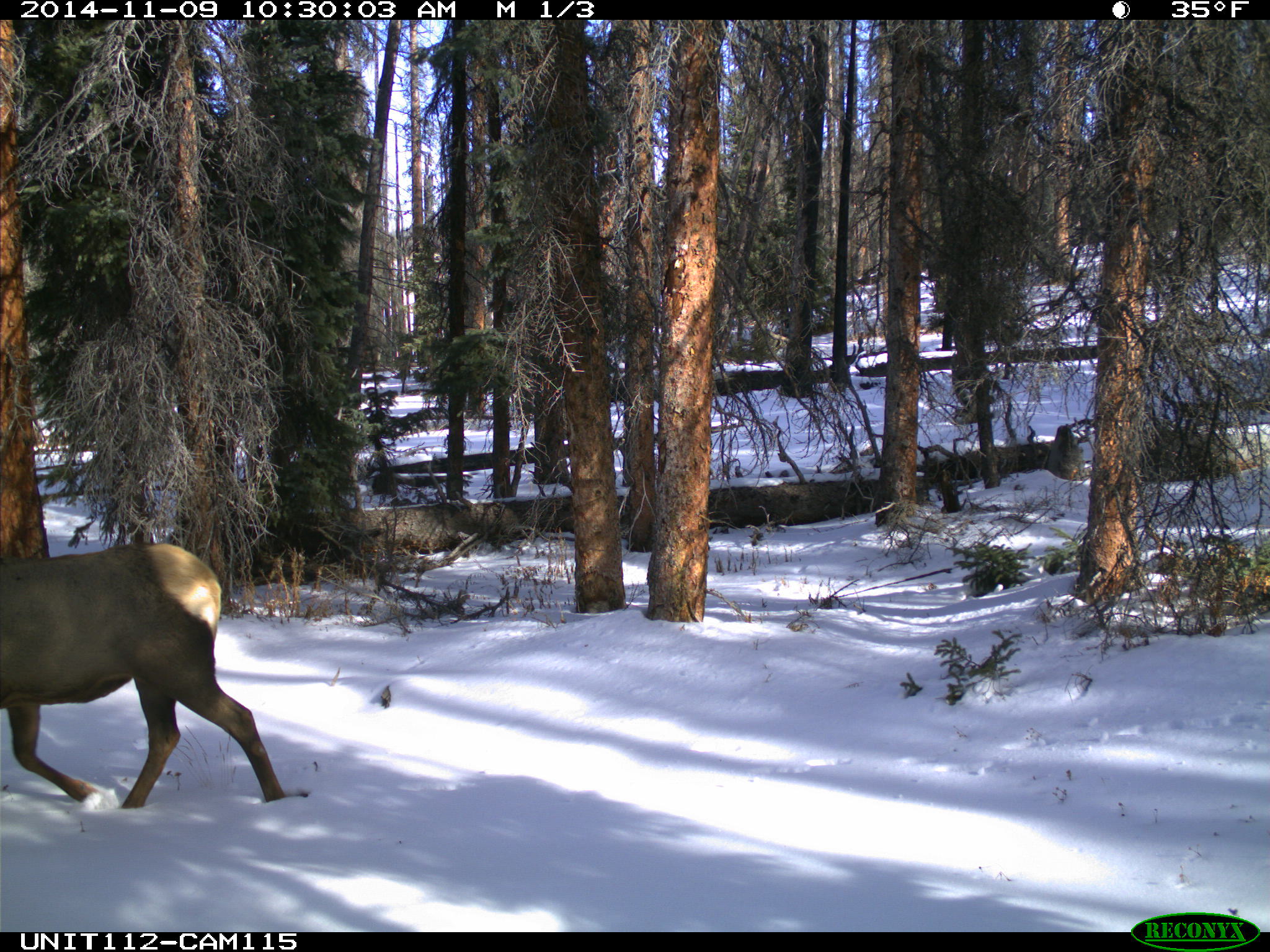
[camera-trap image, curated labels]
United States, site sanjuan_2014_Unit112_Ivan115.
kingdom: Animalia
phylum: Chordata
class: Mammalia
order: Artiodactyla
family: Cervidae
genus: Cervus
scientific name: Cervus elaphus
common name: red deer